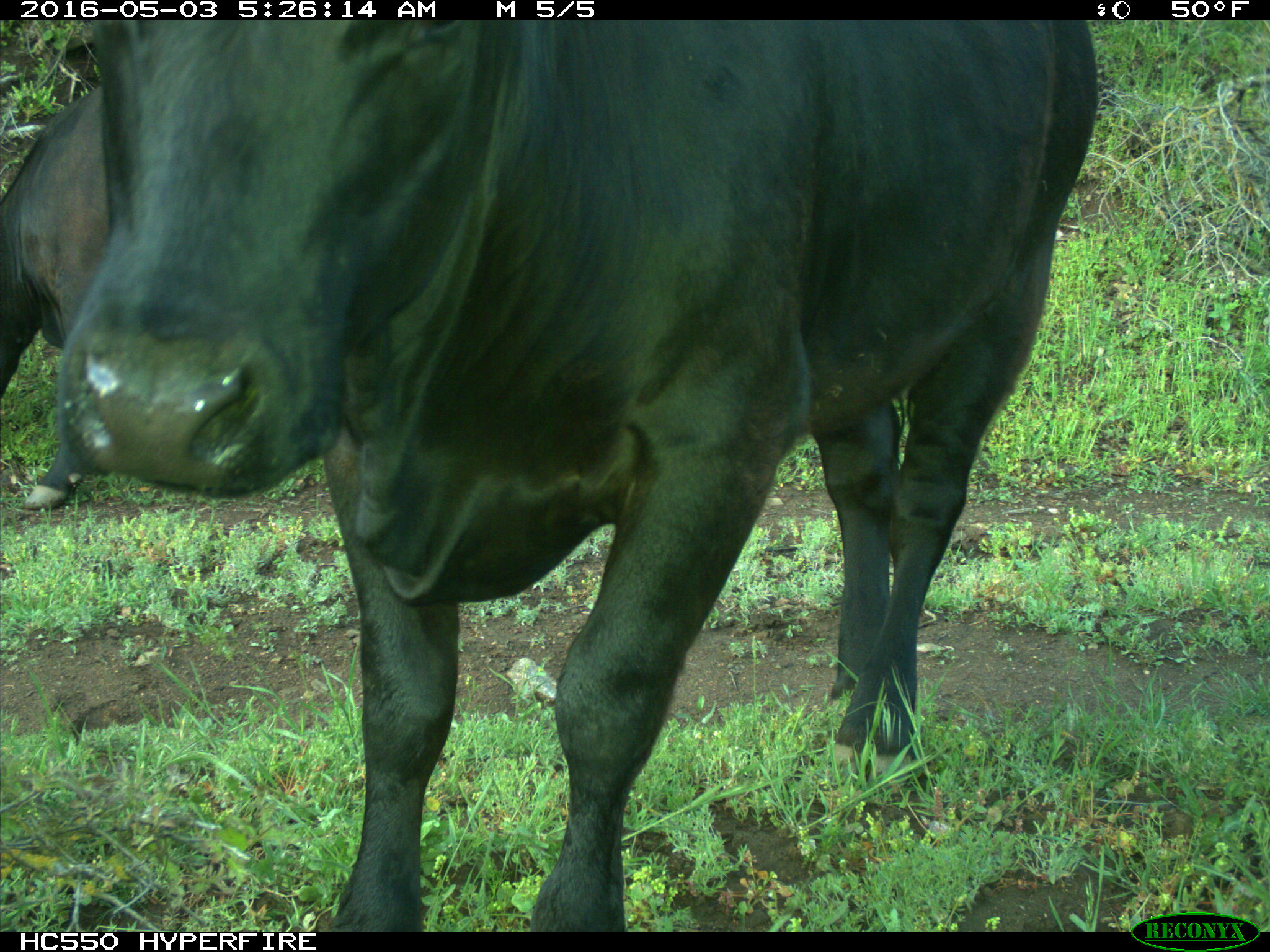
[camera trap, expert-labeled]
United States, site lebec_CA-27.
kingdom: Animalia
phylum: Chordata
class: Mammalia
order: Artiodactyla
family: Bovidae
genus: Bos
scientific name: Bos taurus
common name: domestic cow